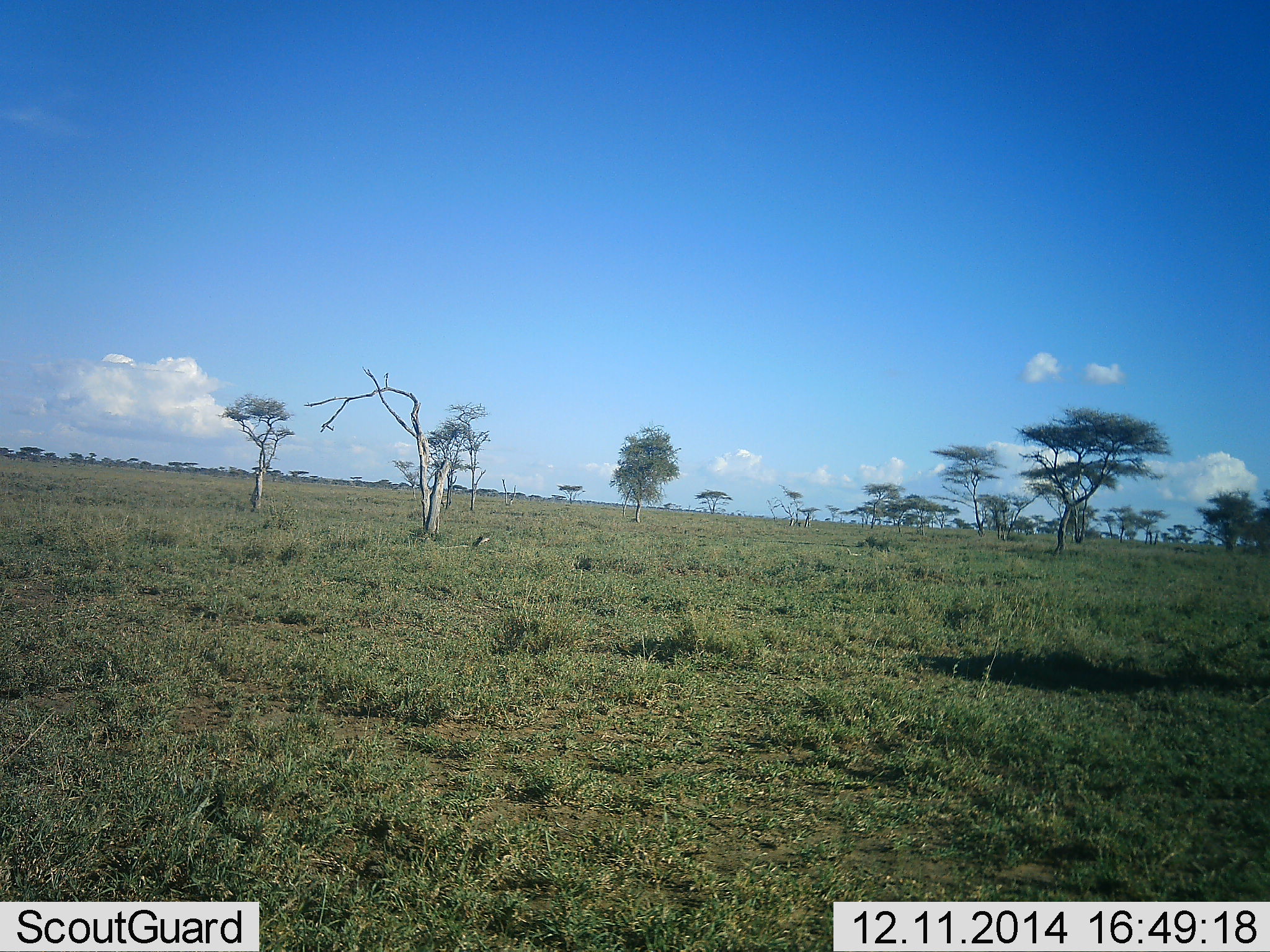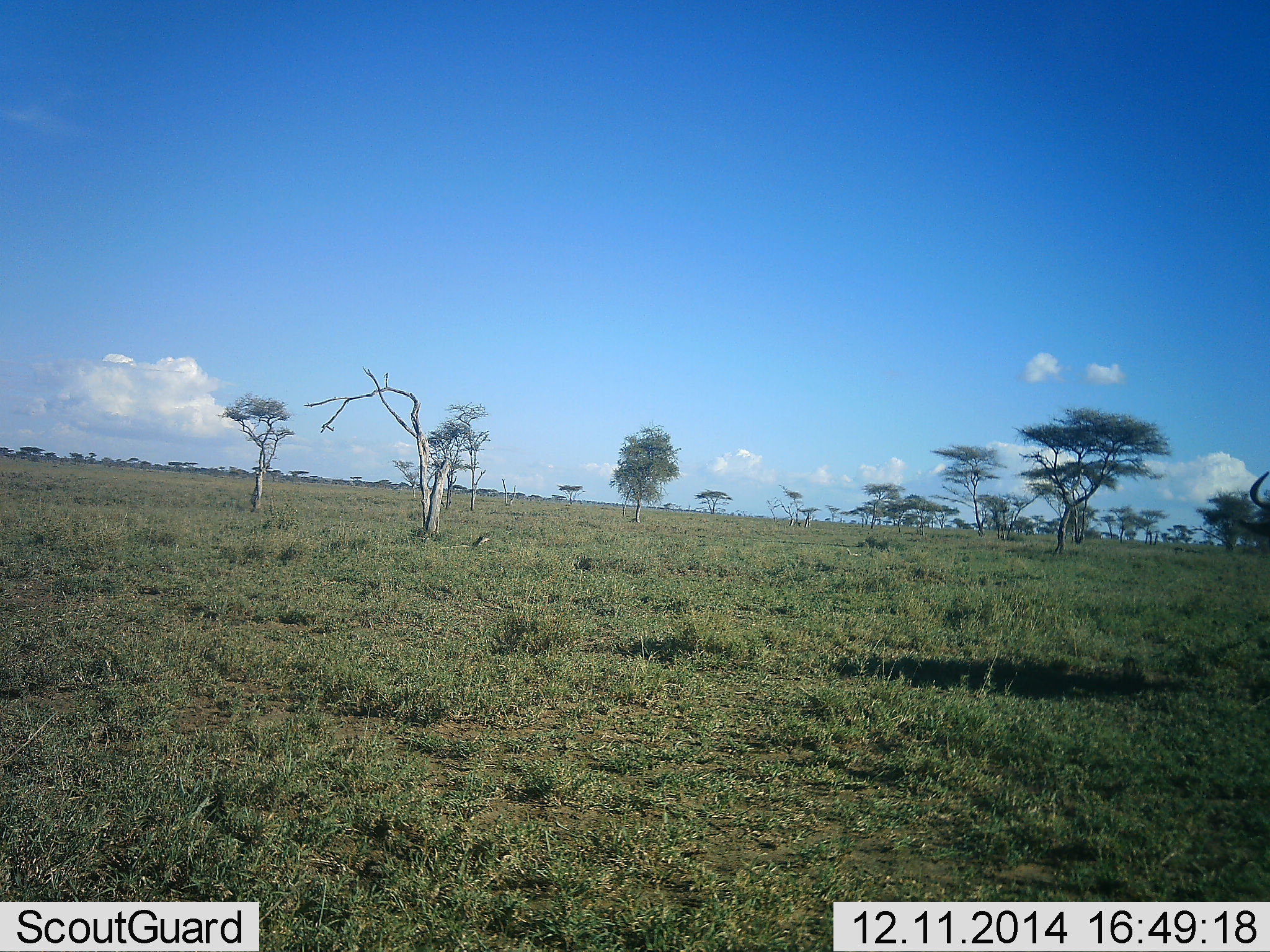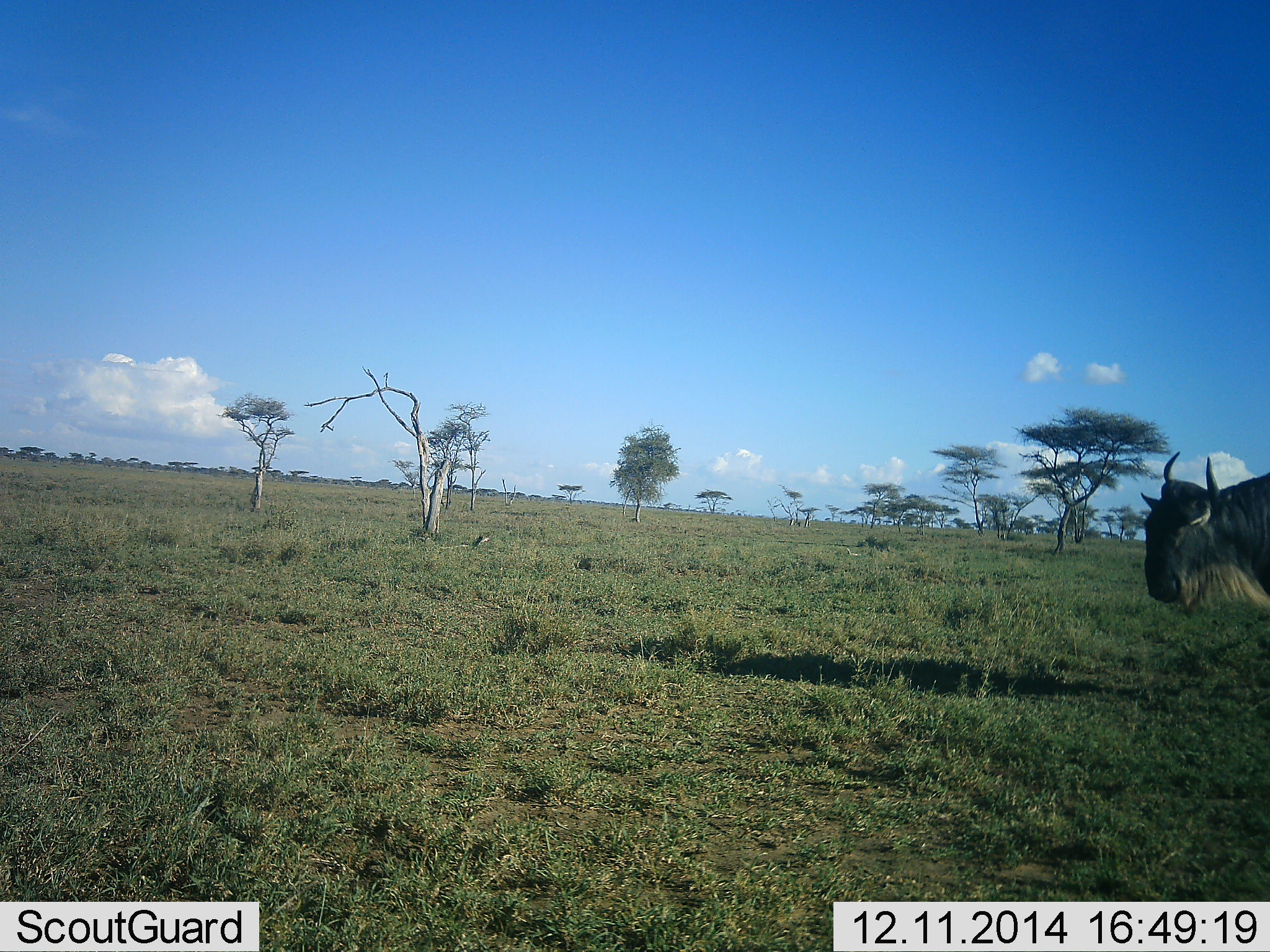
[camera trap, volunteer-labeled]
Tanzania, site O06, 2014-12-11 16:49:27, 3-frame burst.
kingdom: Animalia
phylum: Chordata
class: Mammalia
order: Artiodactyla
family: Bovidae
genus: Connochaetes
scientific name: Connochaetes taurinus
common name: blue wildebeest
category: wildebeest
Wildebeest (blue wildebeest) (Connochaetes taurinus), count 1. Behavior (volunteer vote fractions): standing 0%, resting 0%, moving 100%, interacting 0%. Young present (vote fraction): 0%. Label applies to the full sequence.